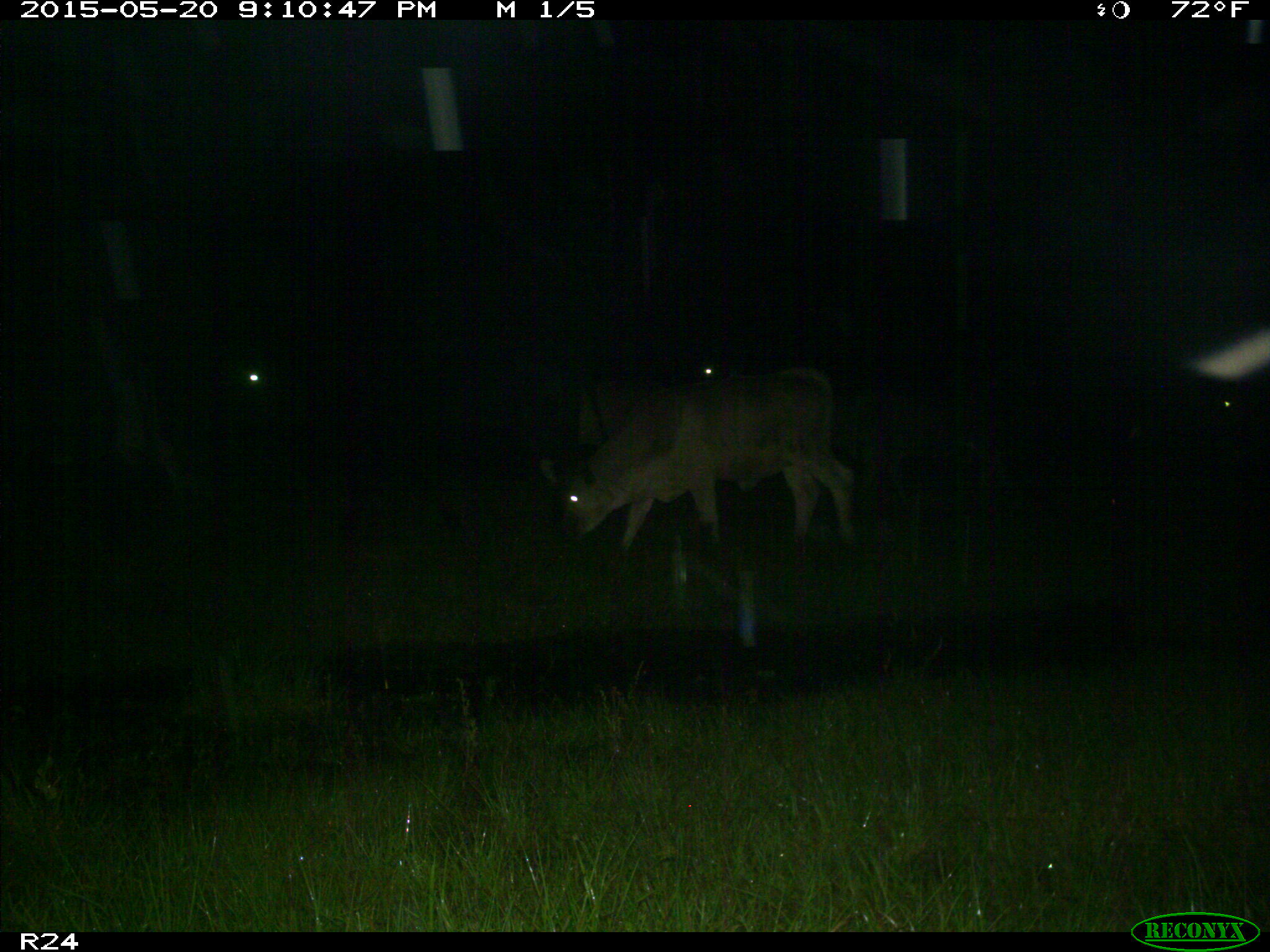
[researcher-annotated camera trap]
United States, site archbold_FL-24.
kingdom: Animalia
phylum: Chordata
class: Mammalia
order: Artiodactyla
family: Bovidae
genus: Bos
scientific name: Bos taurus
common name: domestic cow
Bos taurus (domestic cow).